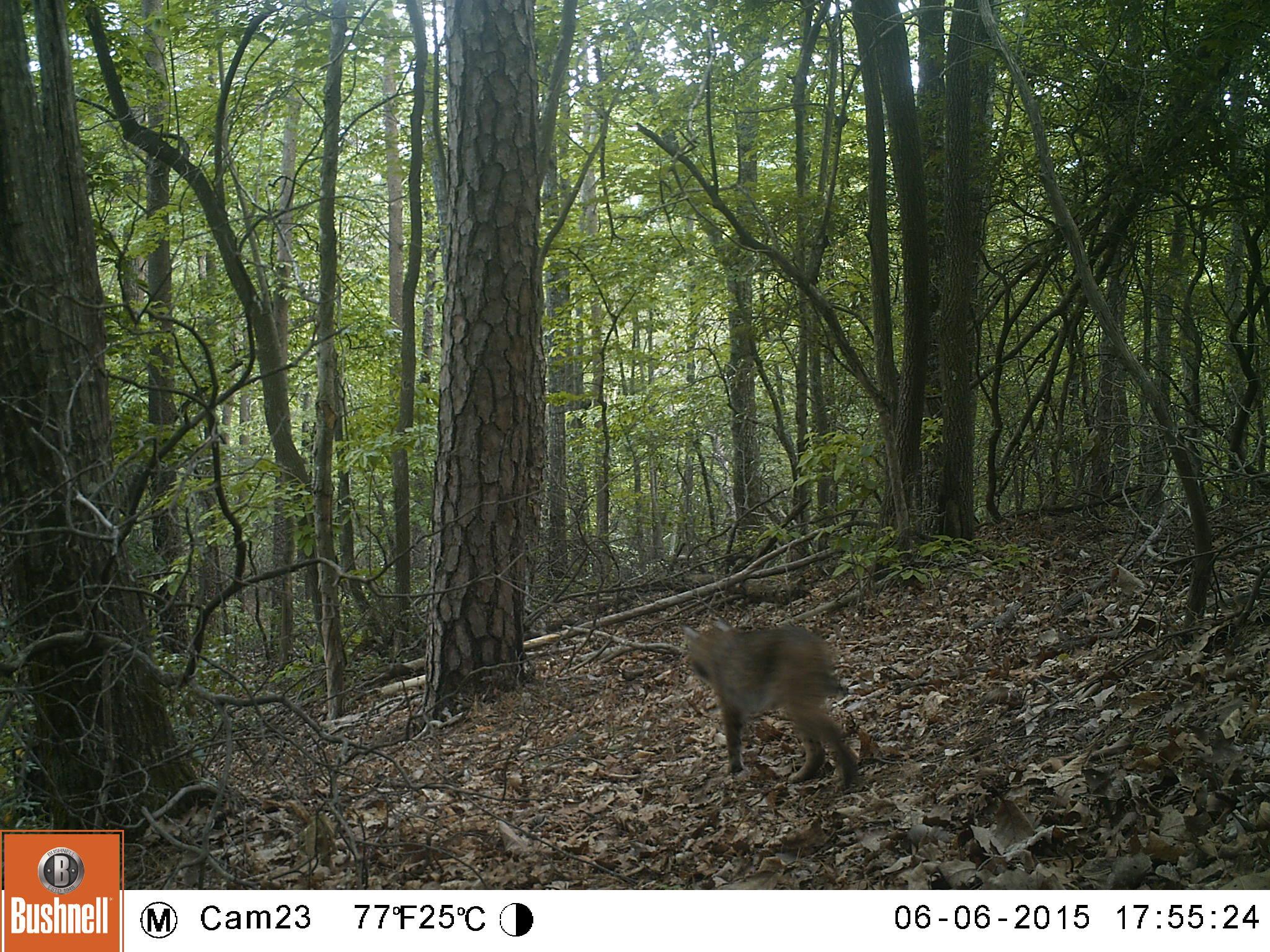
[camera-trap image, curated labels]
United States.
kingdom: Animalia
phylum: Chordata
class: Mammalia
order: Carnivora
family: Felidae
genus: Lynx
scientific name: Lynx rufus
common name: bobcat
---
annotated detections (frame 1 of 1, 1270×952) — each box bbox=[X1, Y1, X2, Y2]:
Bobcat: bbox=[668, 612, 874, 806]